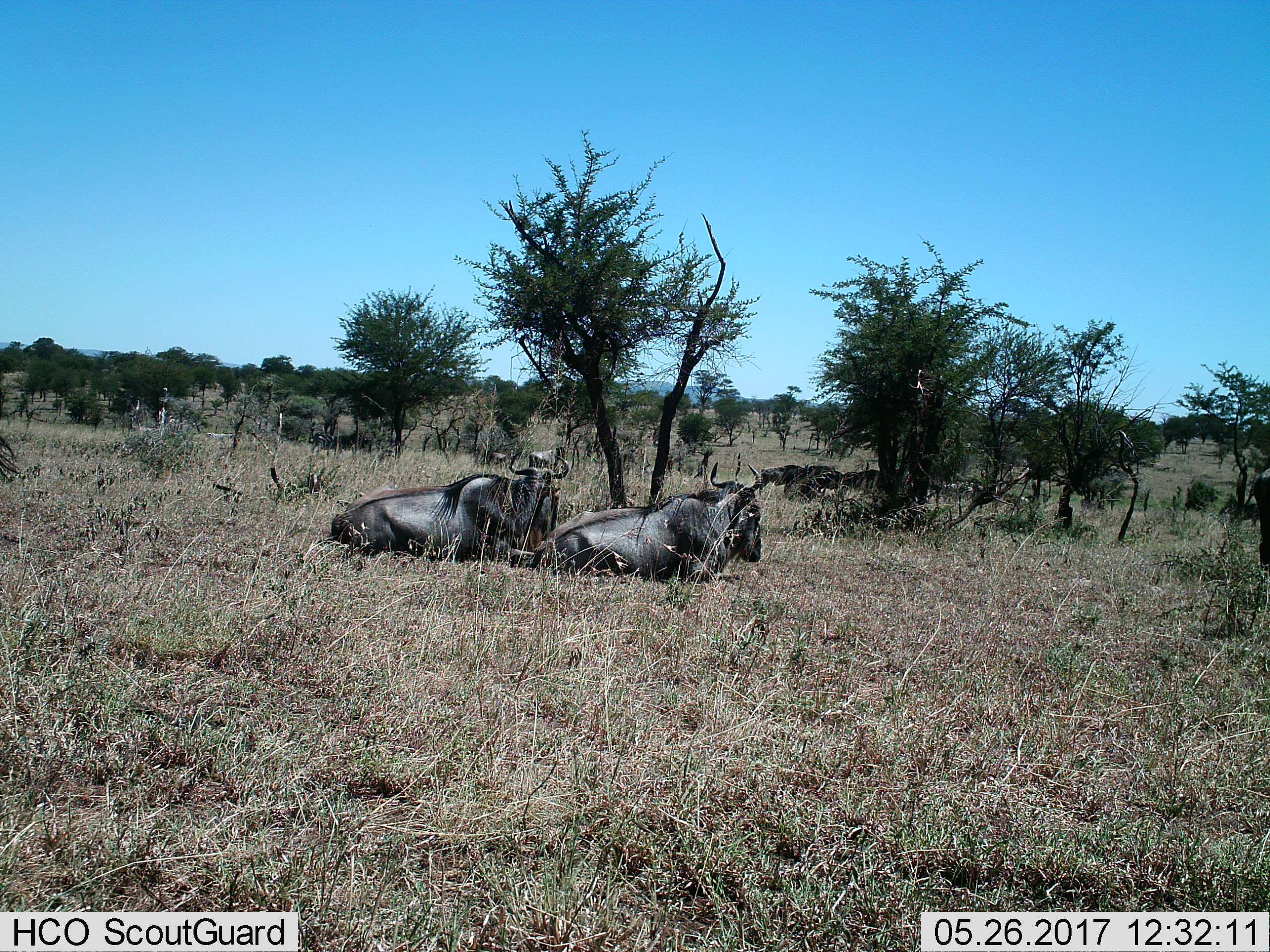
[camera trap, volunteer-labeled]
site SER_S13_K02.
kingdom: Animalia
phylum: Chordata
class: Mammalia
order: Artiodactyla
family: Bovidae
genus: Connochaetes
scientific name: Connochaetes taurinus taurinus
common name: blue wildebeest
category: wildebeestblue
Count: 6.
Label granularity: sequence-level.